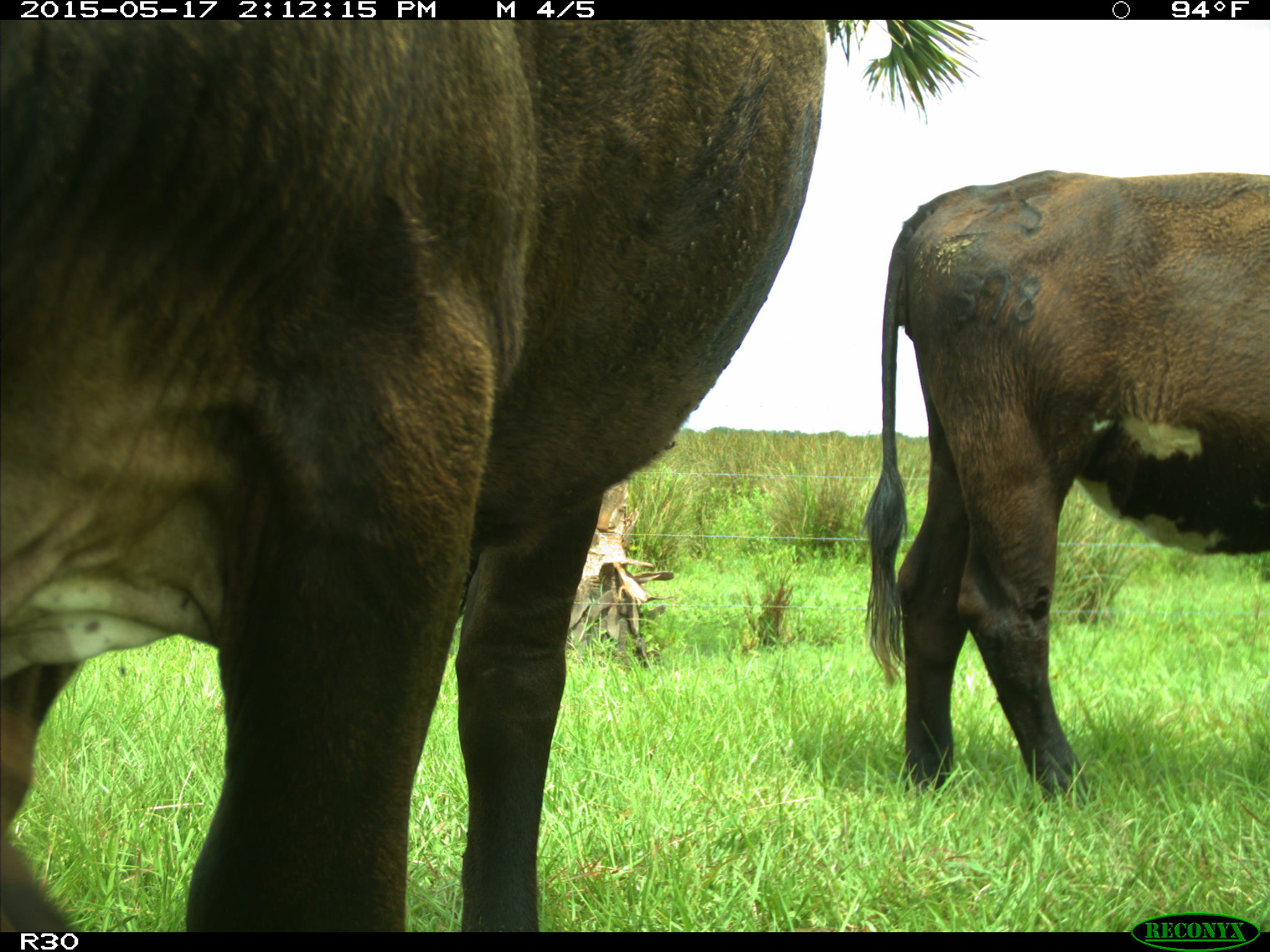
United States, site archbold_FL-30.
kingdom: Animalia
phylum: Chordata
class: Mammalia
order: Artiodactyla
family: Bovidae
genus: Bos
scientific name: Bos taurus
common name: domestic cow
Bos taurus (domestic cow).